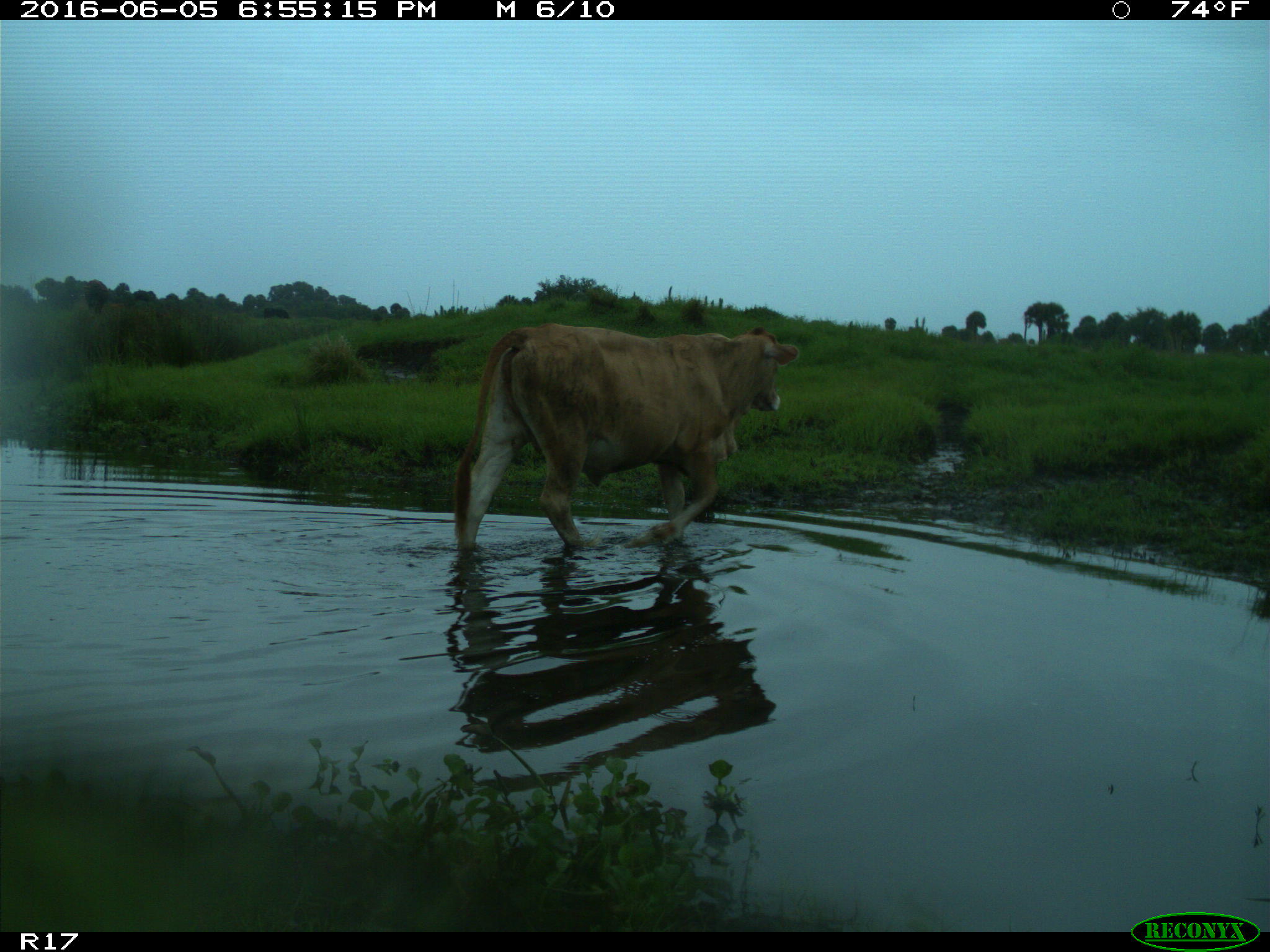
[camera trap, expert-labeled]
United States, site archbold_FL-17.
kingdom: Animalia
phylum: Chordata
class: Mammalia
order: Artiodactyla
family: Bovidae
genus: Bos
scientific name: Bos taurus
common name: domestic cow